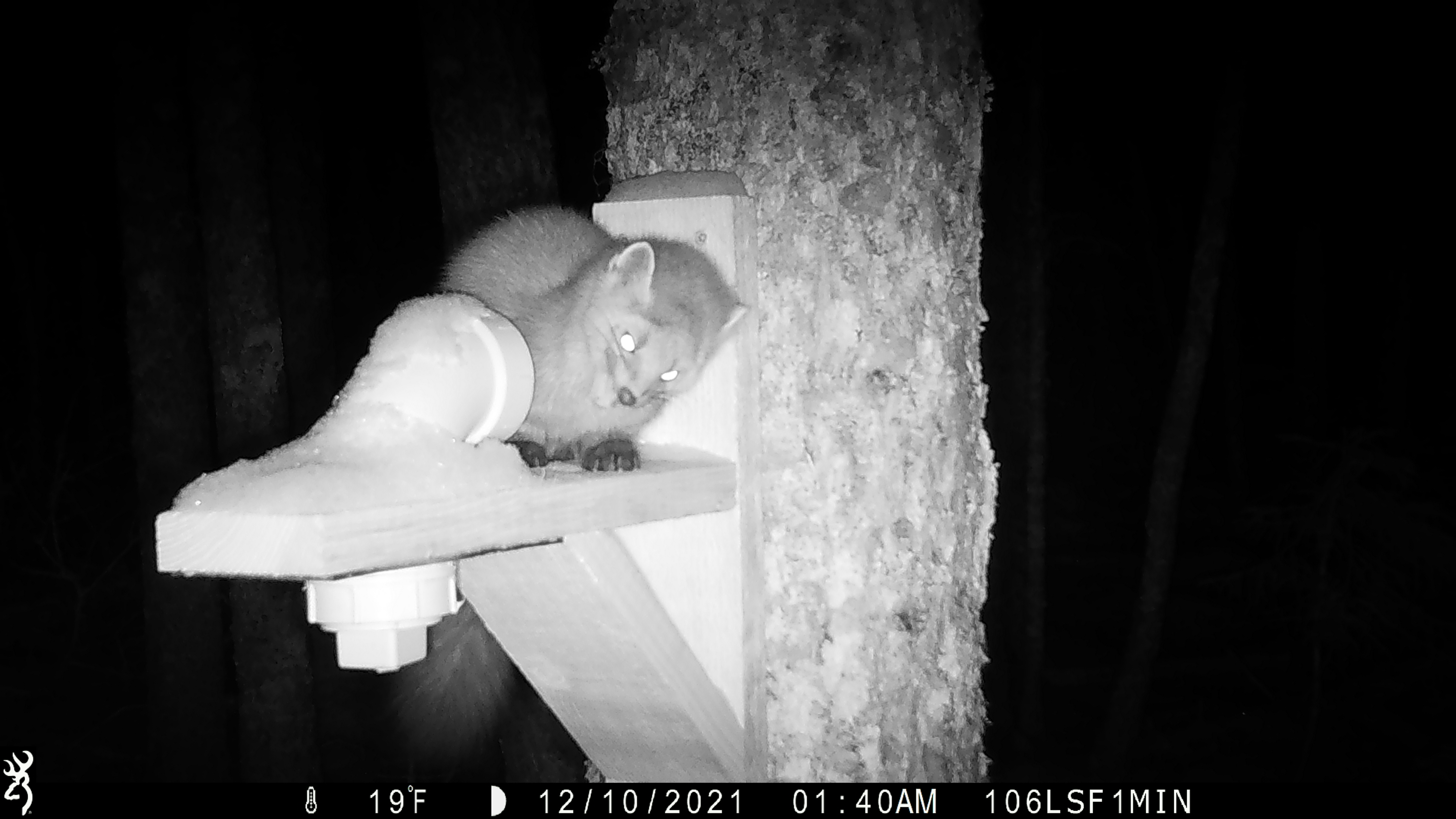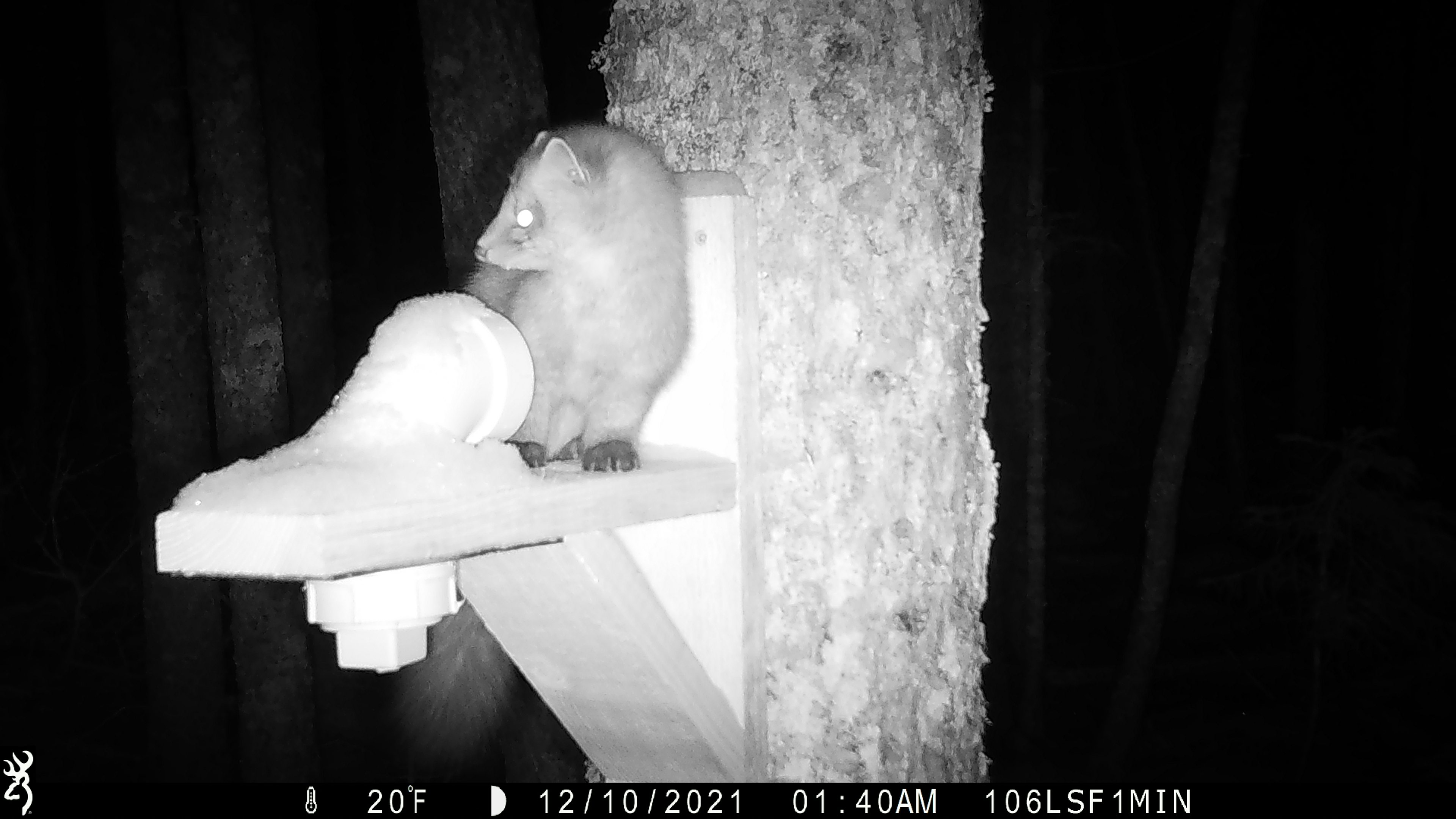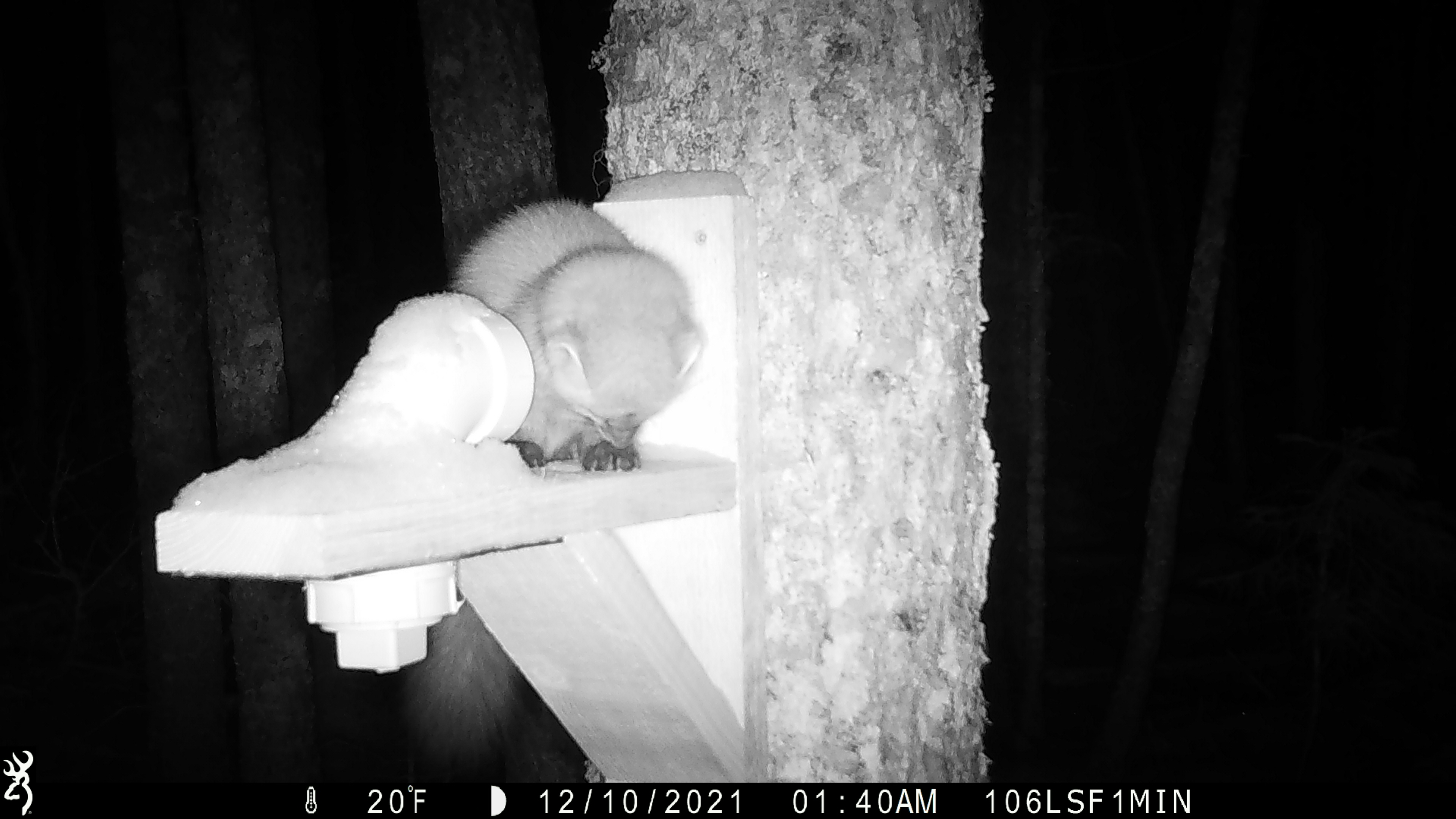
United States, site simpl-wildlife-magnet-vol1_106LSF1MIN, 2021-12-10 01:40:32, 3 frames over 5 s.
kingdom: Animalia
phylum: Chordata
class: Mammalia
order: Carnivora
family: Mustelidae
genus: Martes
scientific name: Martes americana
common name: american marten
American marten (Martes americana).